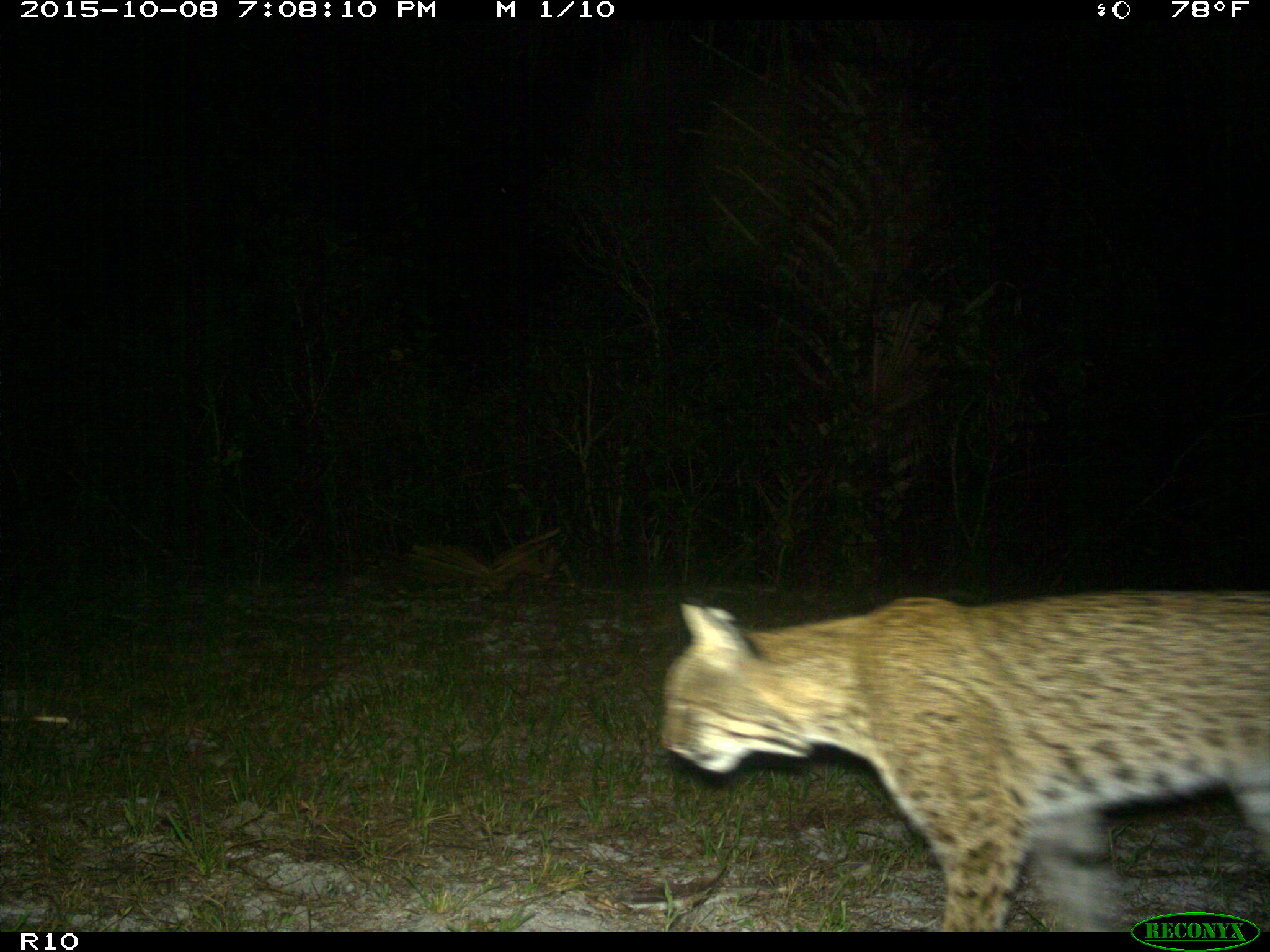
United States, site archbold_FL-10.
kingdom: Animalia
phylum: Chordata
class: Mammalia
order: Carnivora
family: Felidae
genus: Lynx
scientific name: Lynx rufus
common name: bobcat